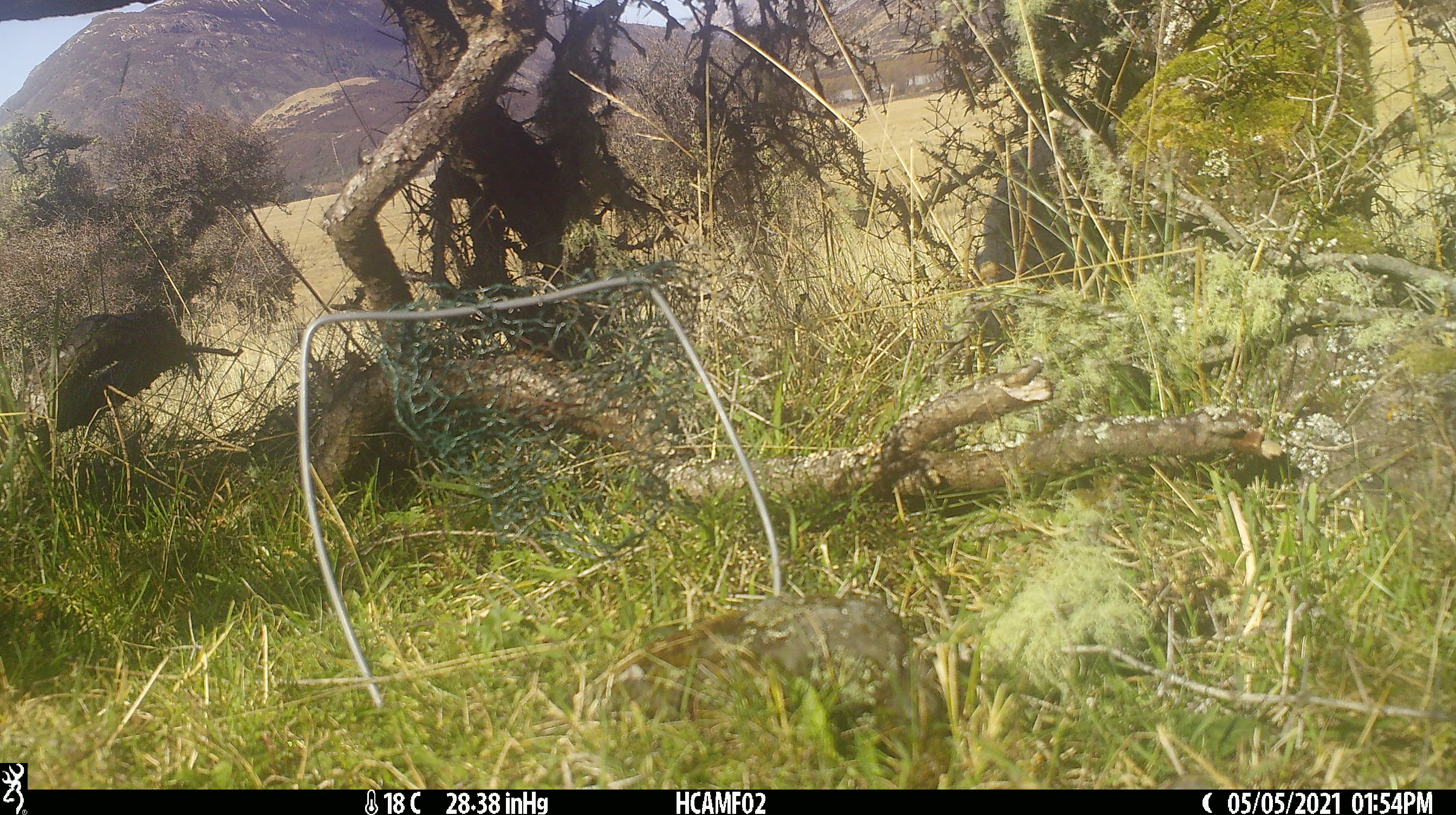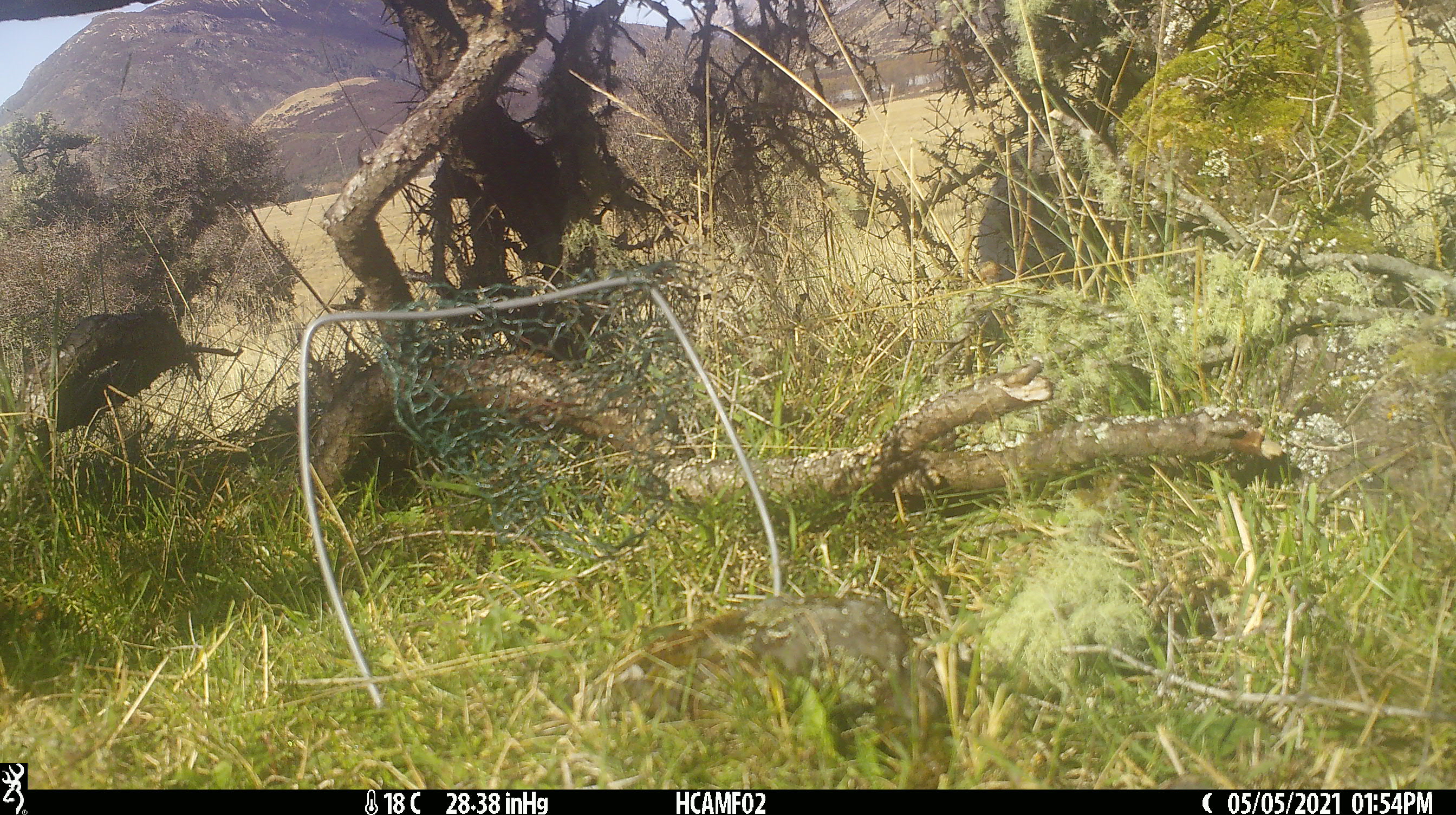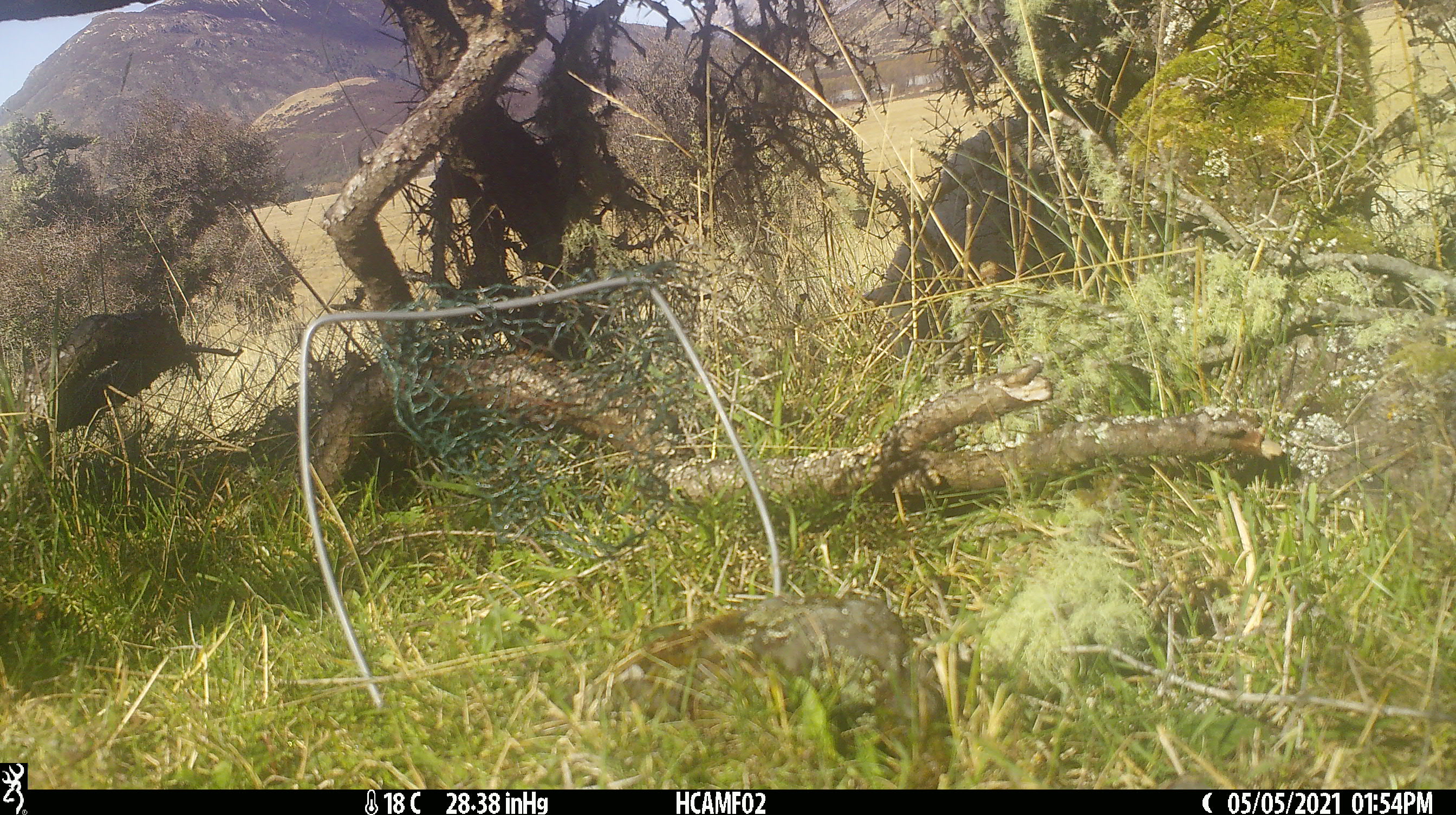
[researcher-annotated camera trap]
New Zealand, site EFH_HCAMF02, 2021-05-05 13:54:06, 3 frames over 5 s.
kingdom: Animalia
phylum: Chordata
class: Mammalia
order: Artiodactyla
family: Bovidae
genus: Bos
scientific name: Bos taurus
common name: domestic cow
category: cow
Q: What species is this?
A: Cow (domestic cow) (Bos taurus).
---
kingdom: Animalia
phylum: Chordata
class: Mammalia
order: Artiodactyla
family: Bovidae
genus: Ovis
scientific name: Ovis aries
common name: domestic sheep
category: sheep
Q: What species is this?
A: Sheep (domestic sheep) (Ovis aries).